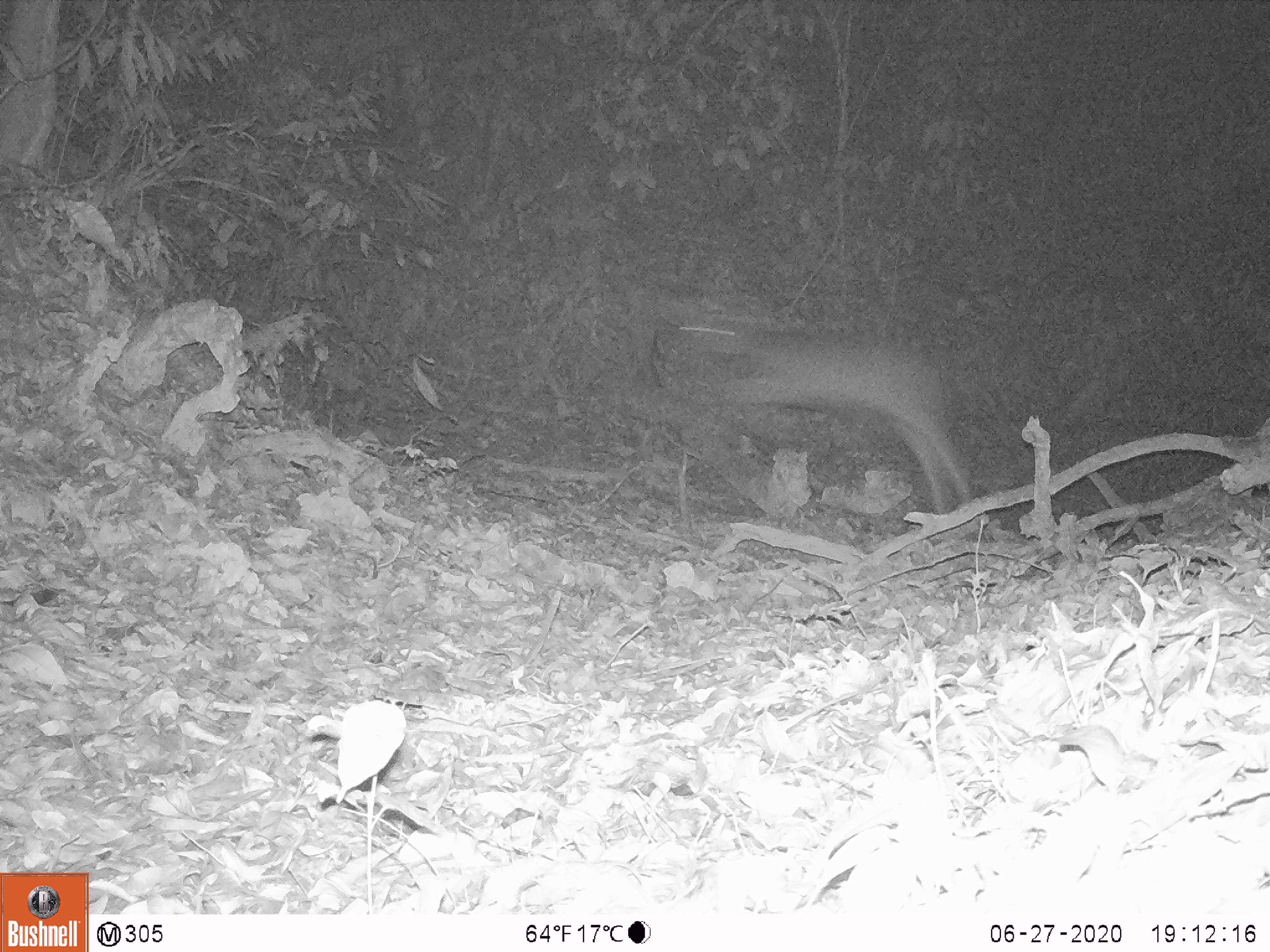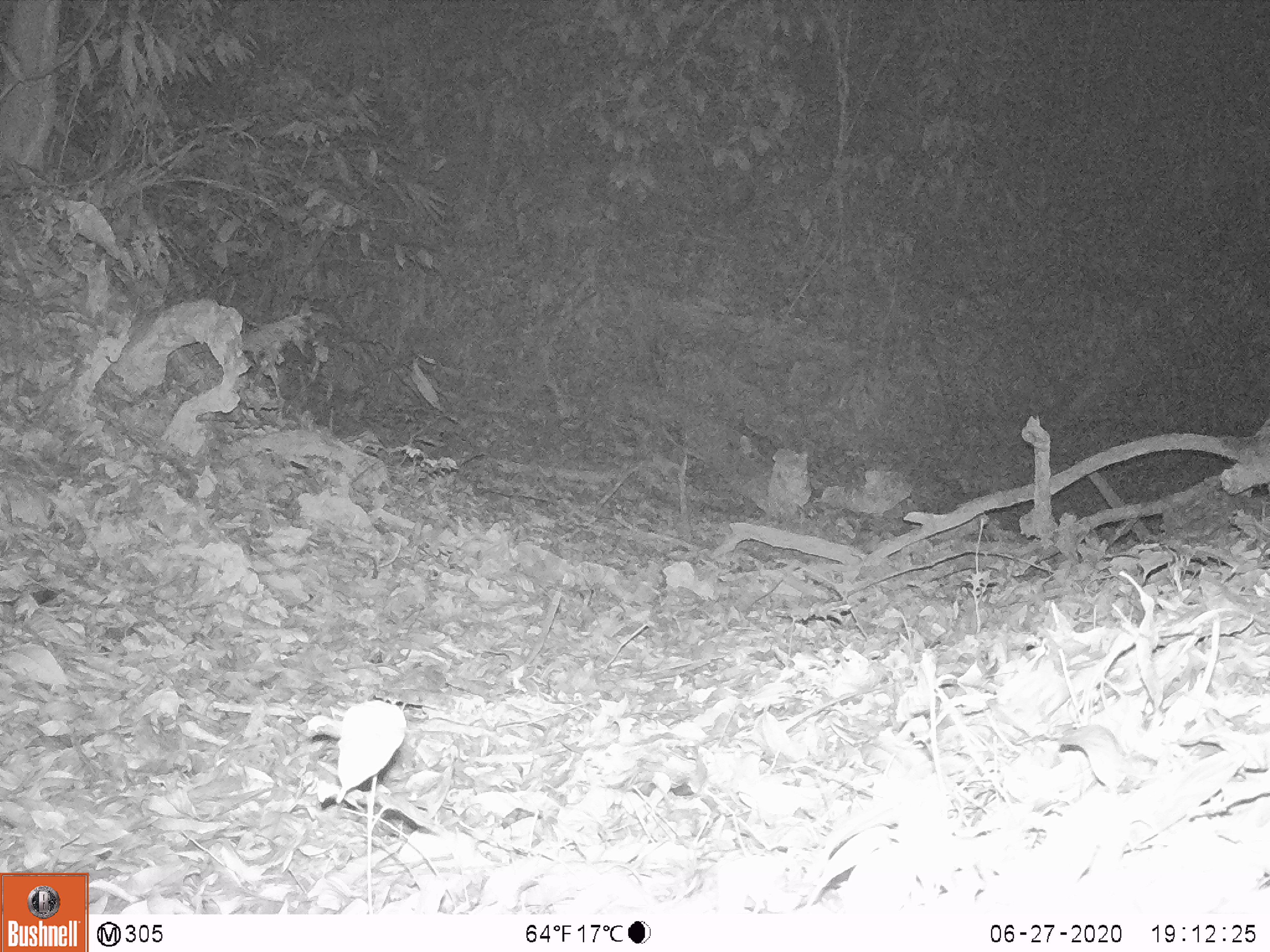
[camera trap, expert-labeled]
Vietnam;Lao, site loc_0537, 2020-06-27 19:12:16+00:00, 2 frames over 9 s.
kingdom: Animalia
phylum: Chordata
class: Mammalia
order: Artiodactyla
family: Cervidae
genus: Rusa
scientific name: Rusa unicolor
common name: sambar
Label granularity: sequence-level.